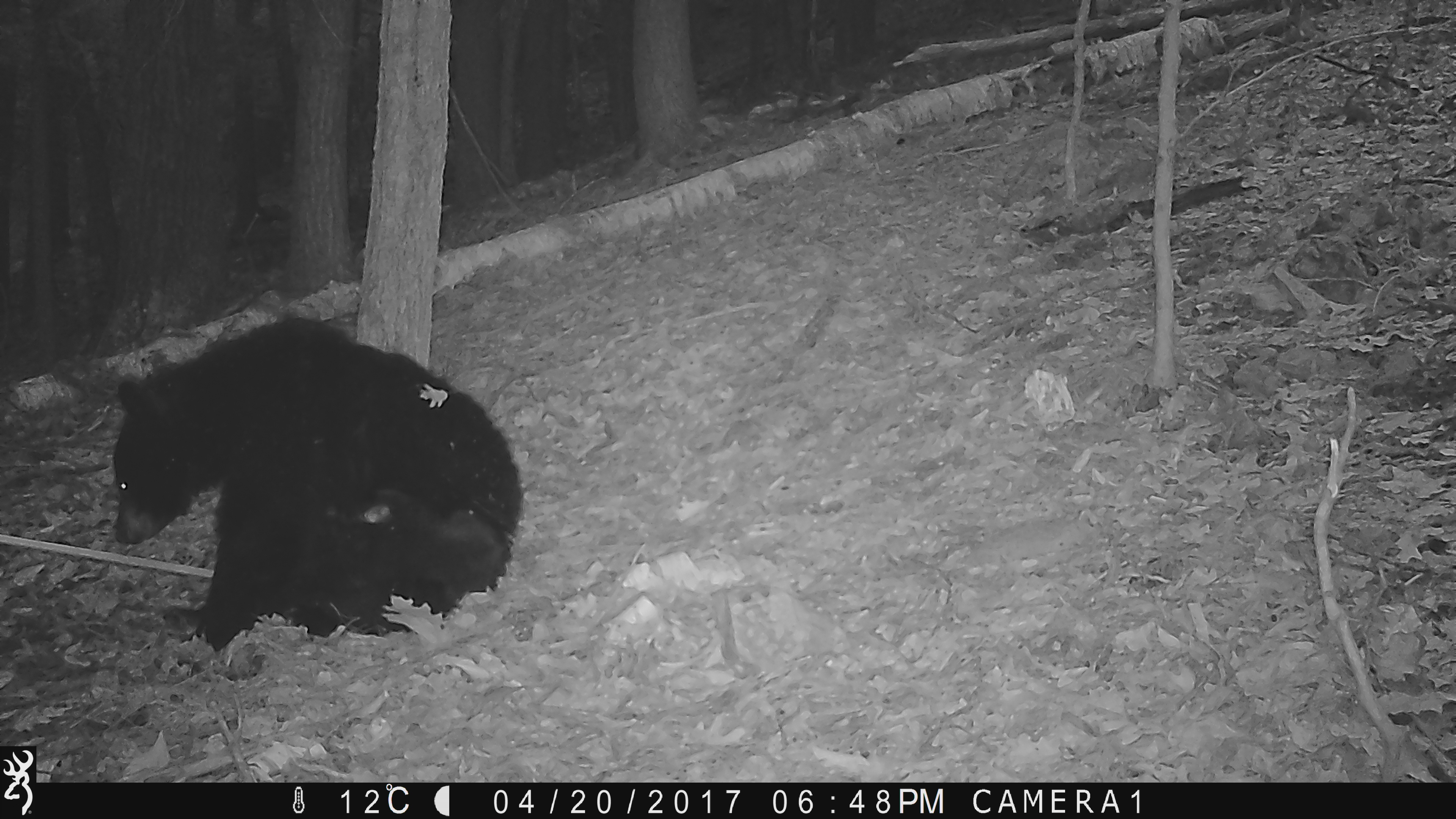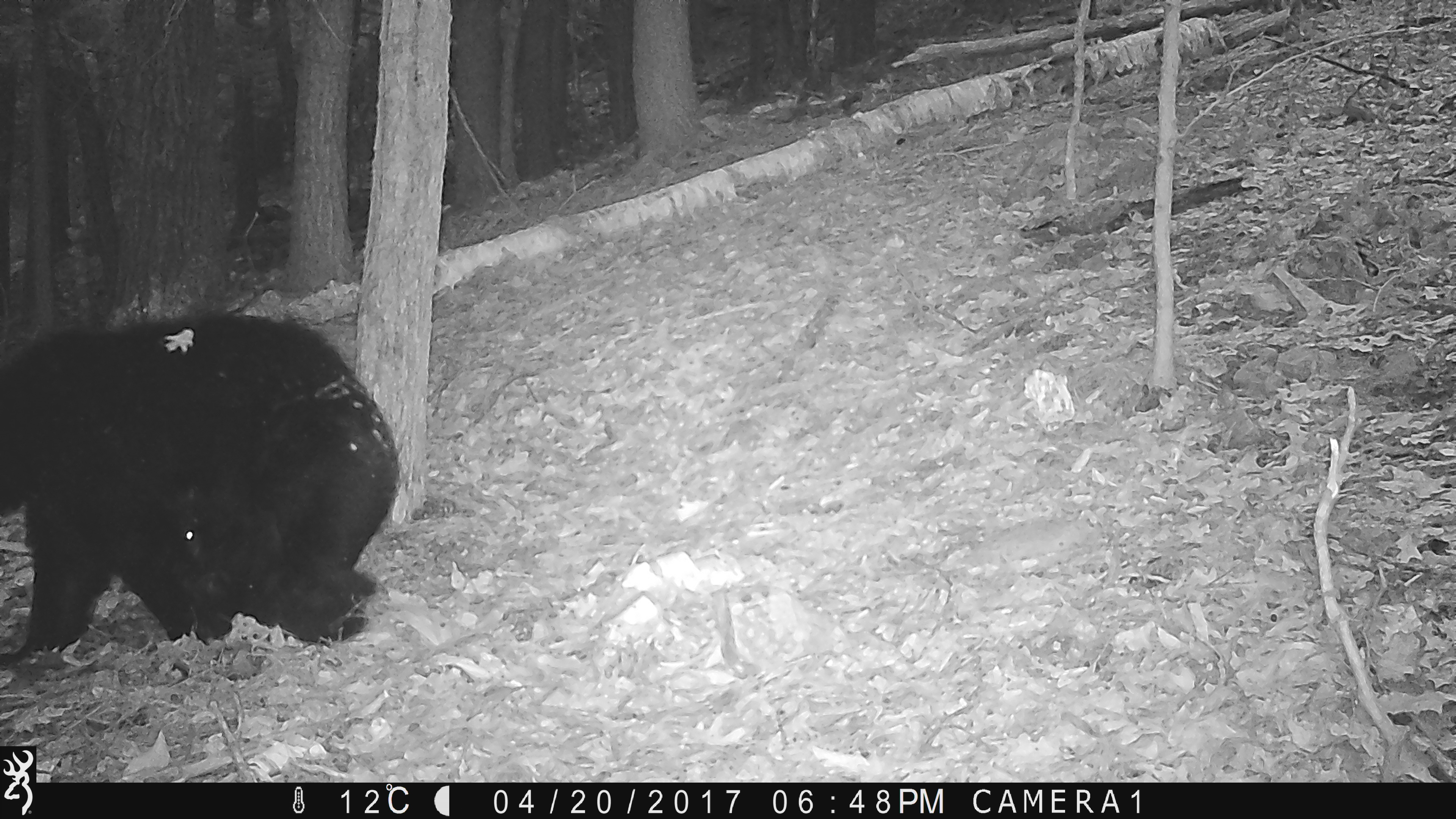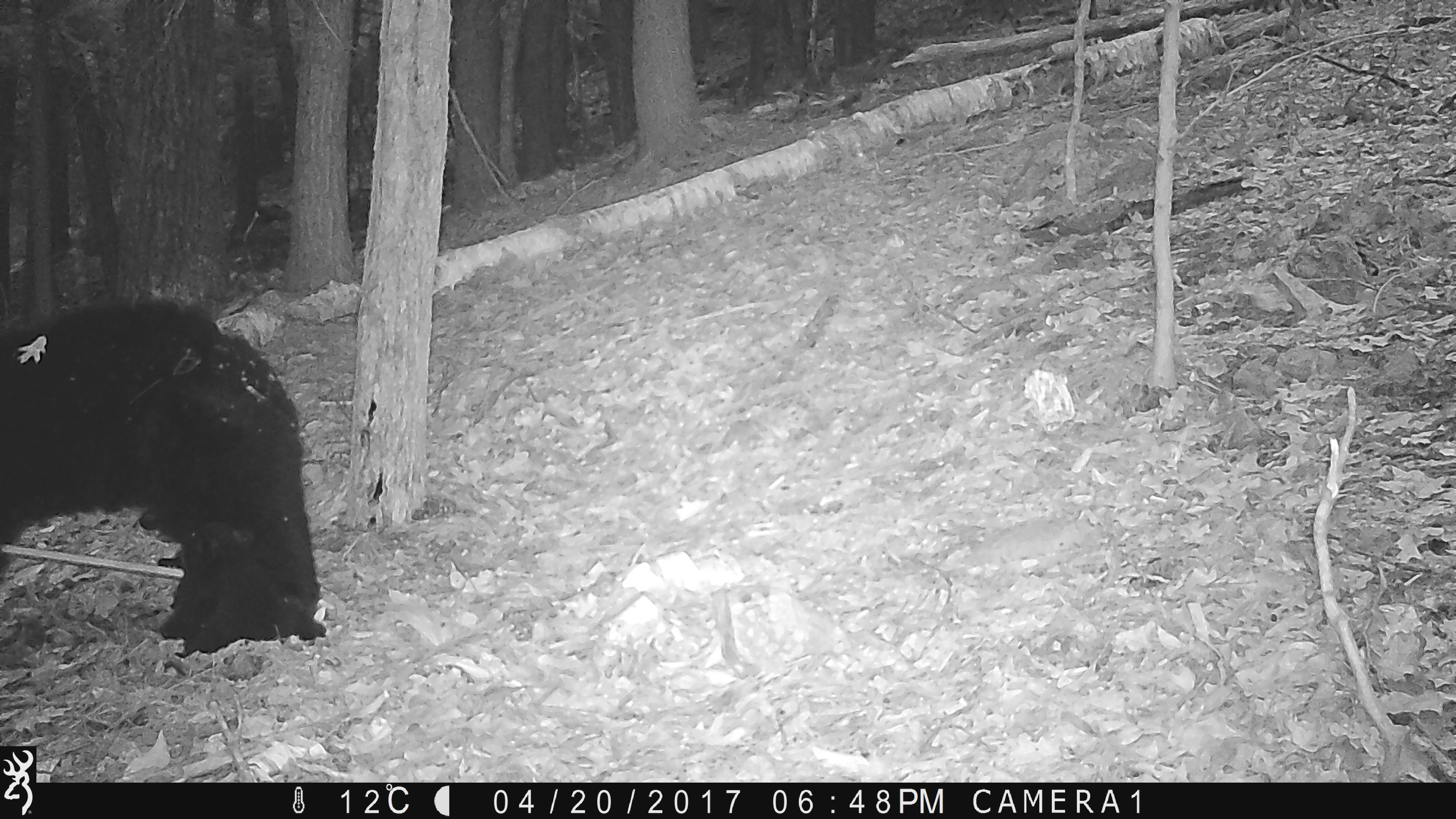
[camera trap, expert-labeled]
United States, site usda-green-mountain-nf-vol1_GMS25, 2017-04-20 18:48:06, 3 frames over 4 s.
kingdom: Animalia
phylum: Chordata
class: Mammalia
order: Carnivora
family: Ursidae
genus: Ursus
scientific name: Ursus americanus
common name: black bear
Black bear (Ursus americanus).